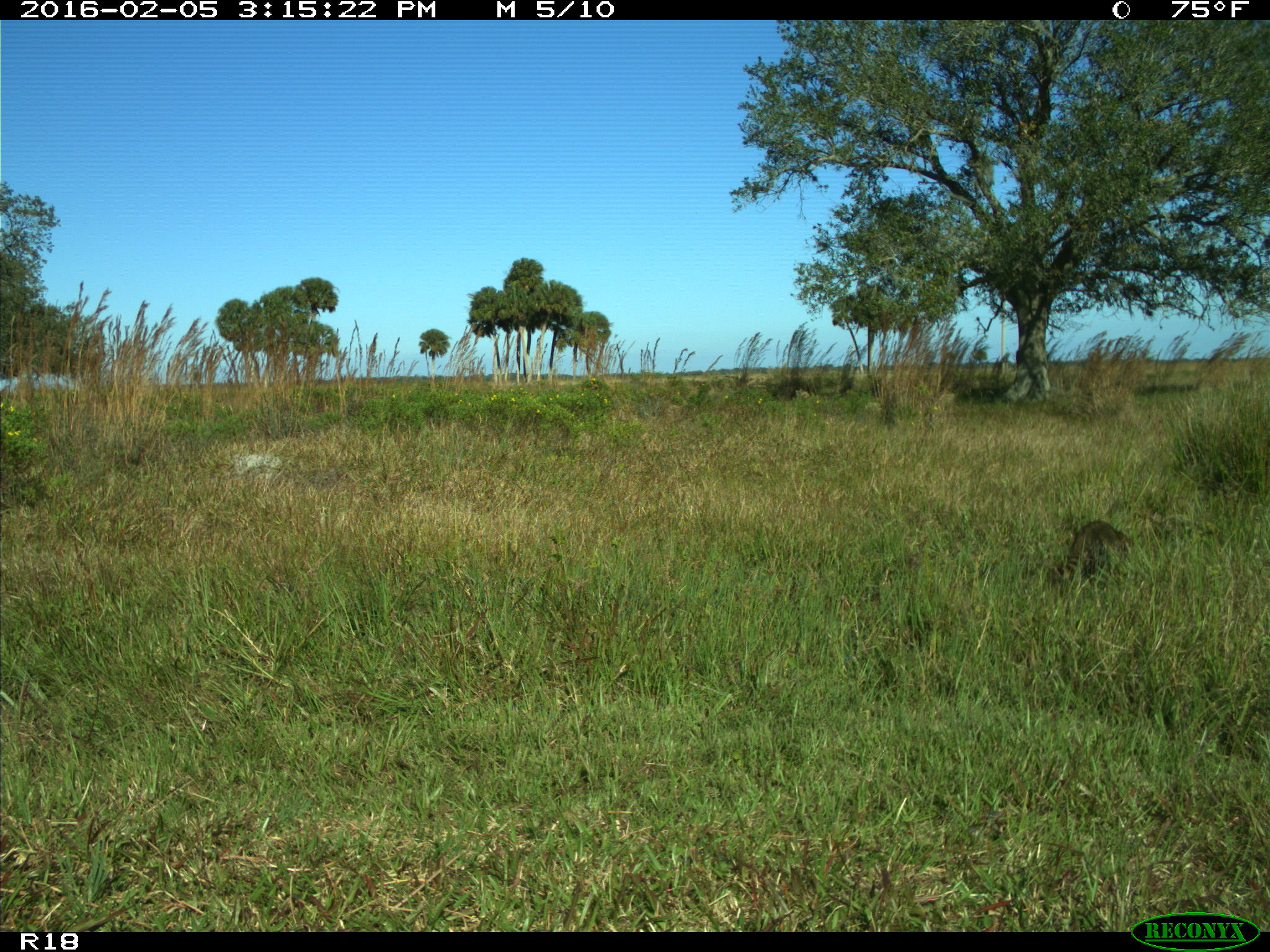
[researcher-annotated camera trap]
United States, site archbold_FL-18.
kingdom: Animalia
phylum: Chordata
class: Mammalia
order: Carnivora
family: Procyonidae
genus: Procyon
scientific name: Procyon lotor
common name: common raccoon